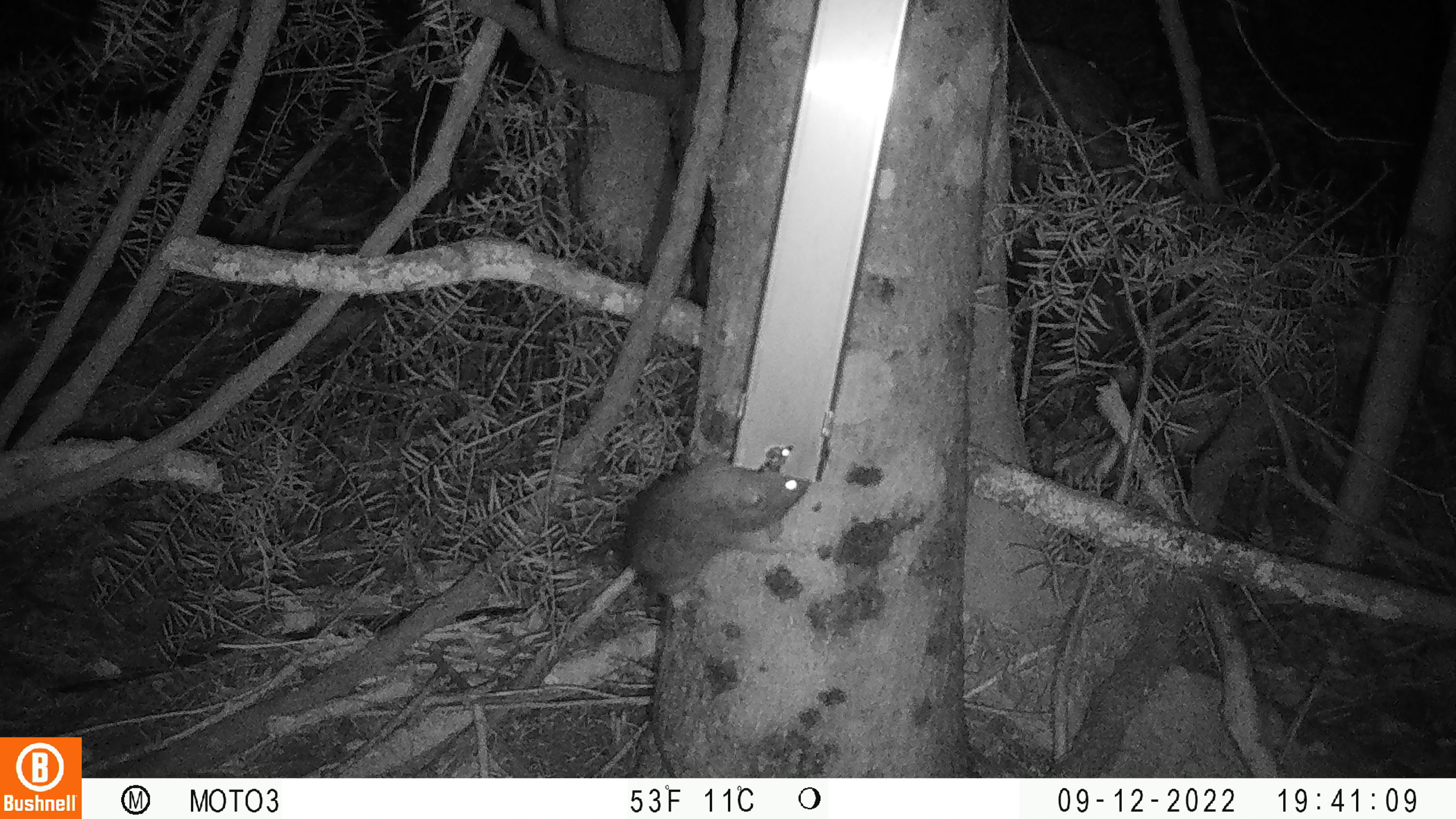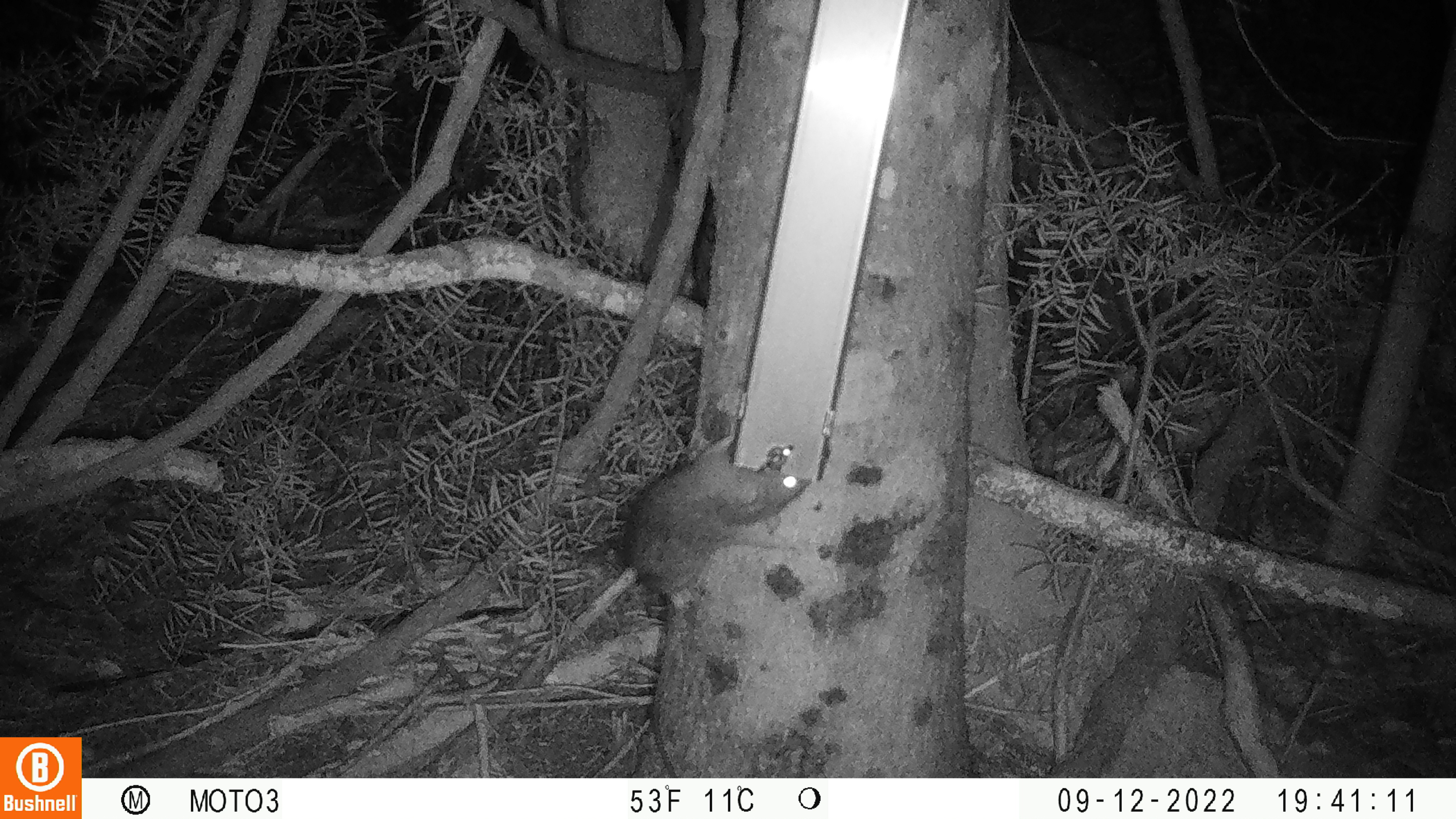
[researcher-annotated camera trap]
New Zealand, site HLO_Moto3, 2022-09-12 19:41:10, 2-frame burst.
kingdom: Animalia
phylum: Chordata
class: Mammalia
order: Rodentia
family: Muridae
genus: Rattus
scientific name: Rattus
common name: rat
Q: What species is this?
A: Rat (Rattus).